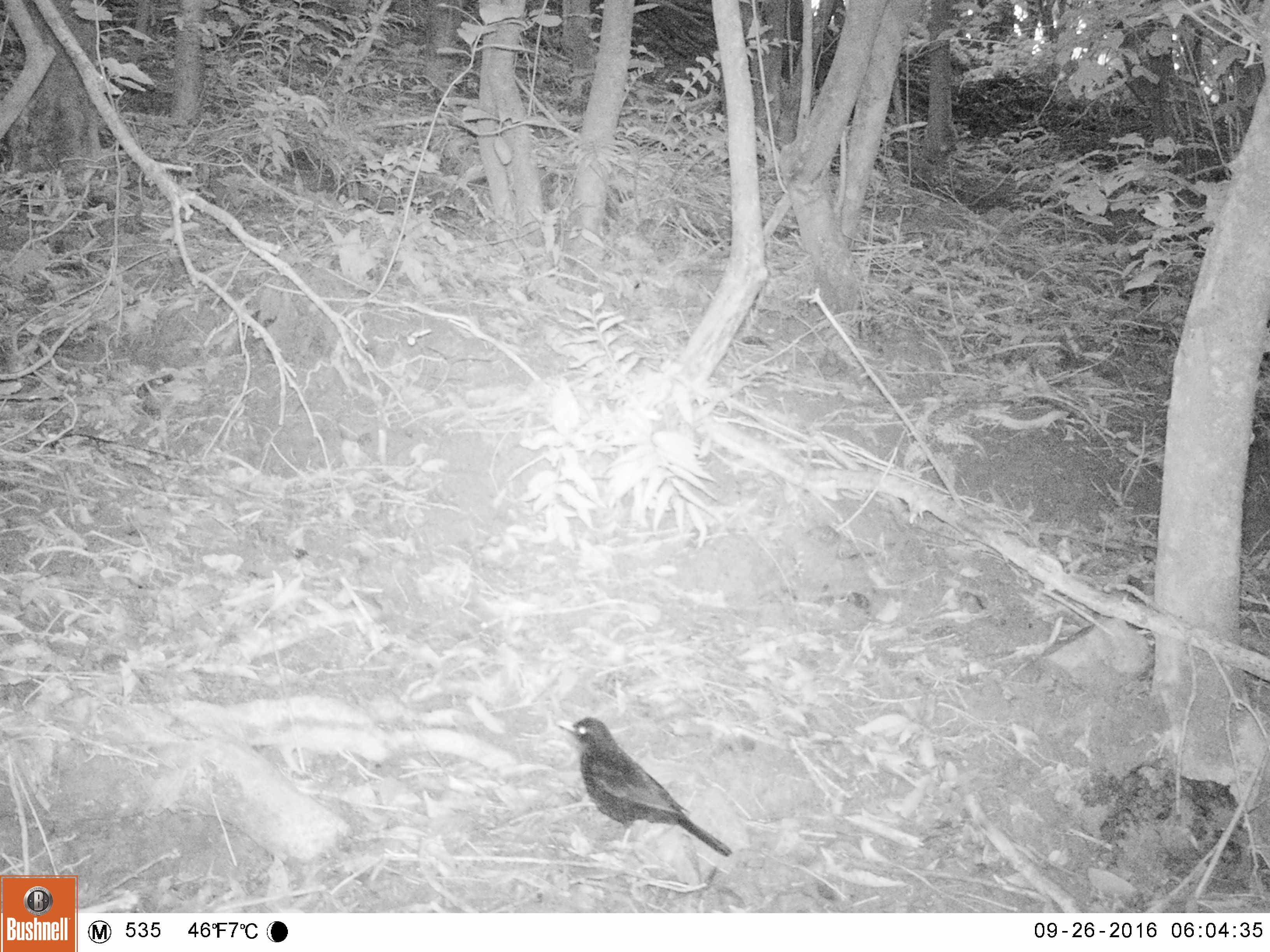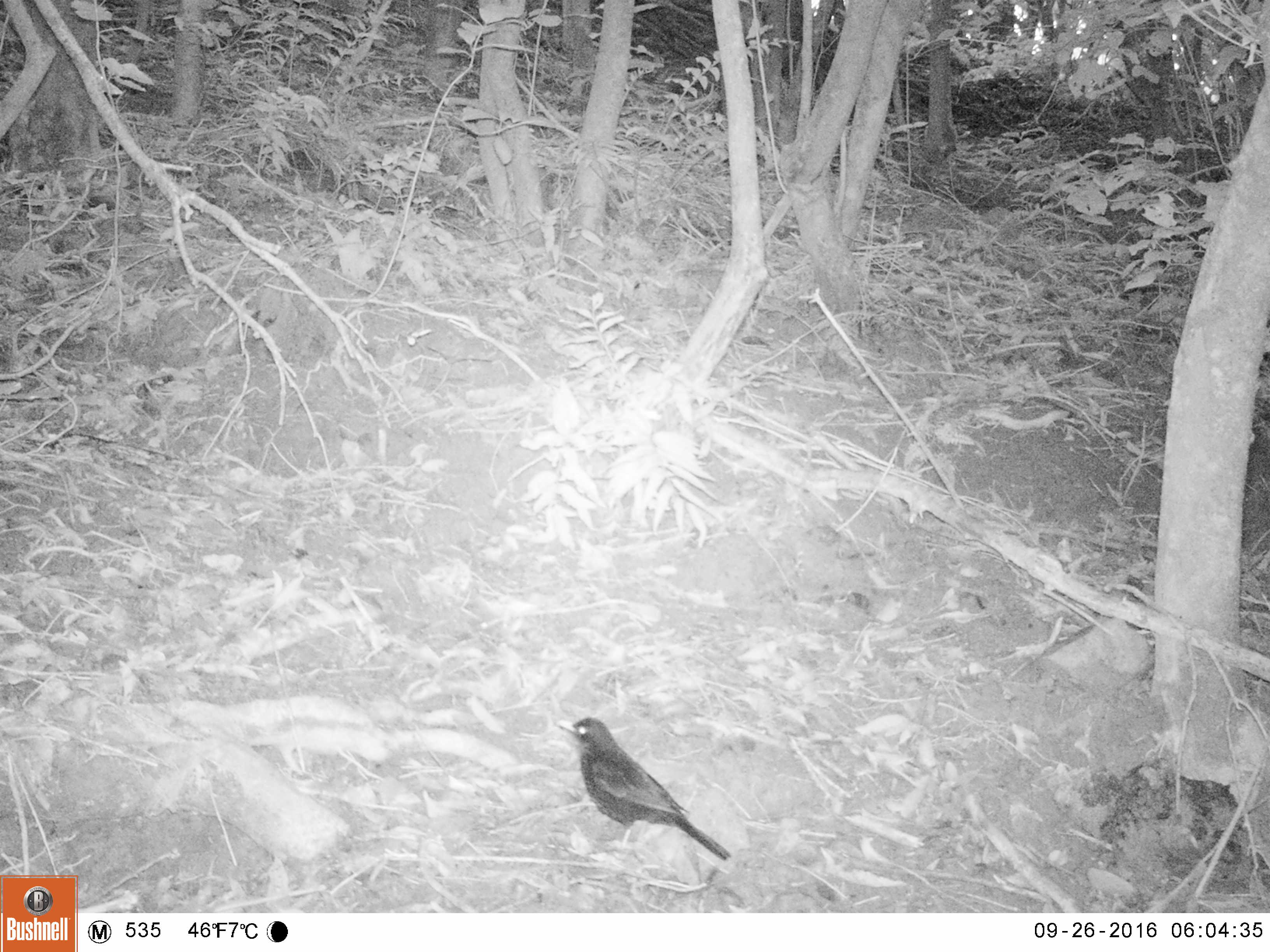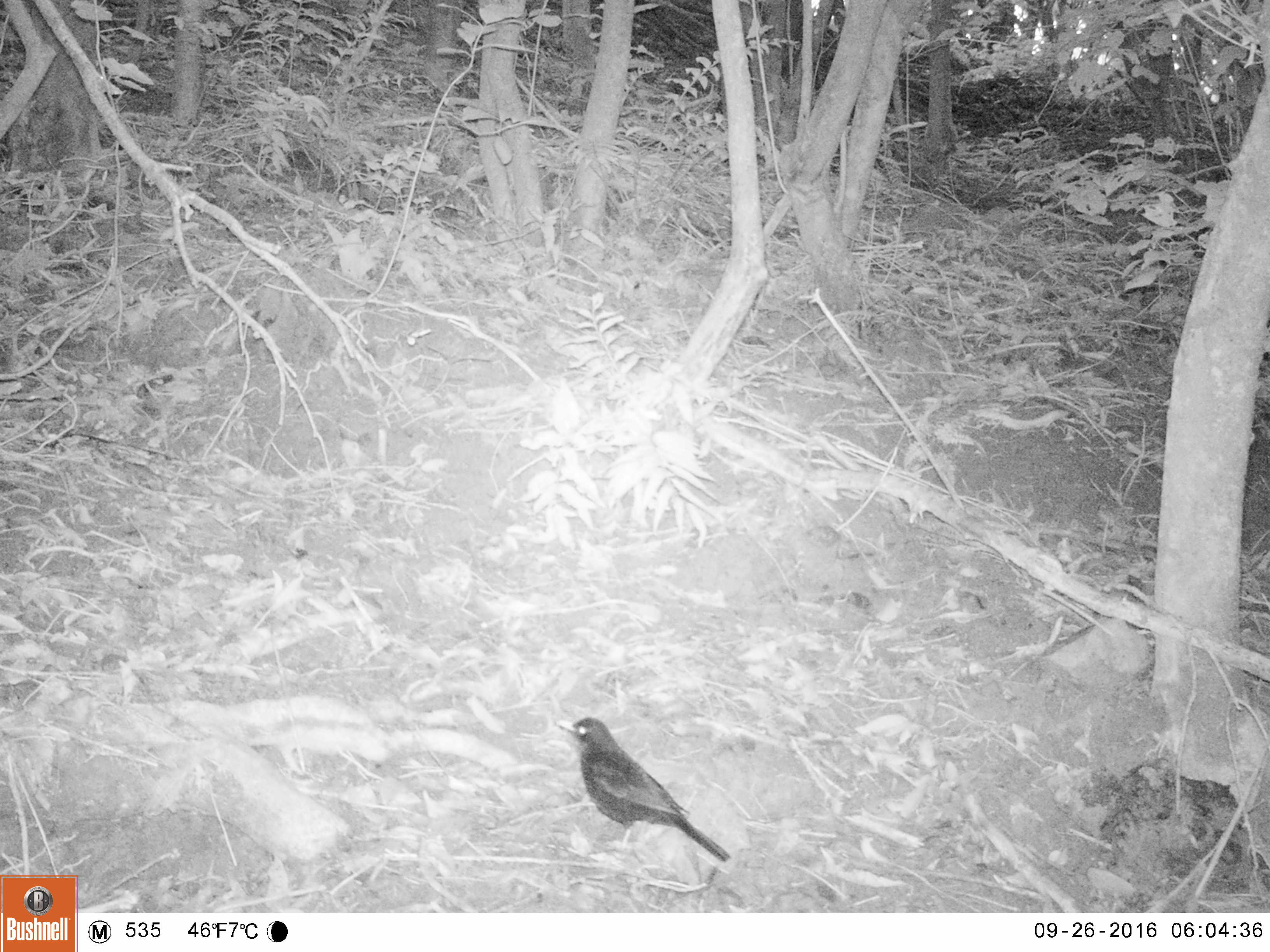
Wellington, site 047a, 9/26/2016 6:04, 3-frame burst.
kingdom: Animalia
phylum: Chordata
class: Aves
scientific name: Aves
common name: bird